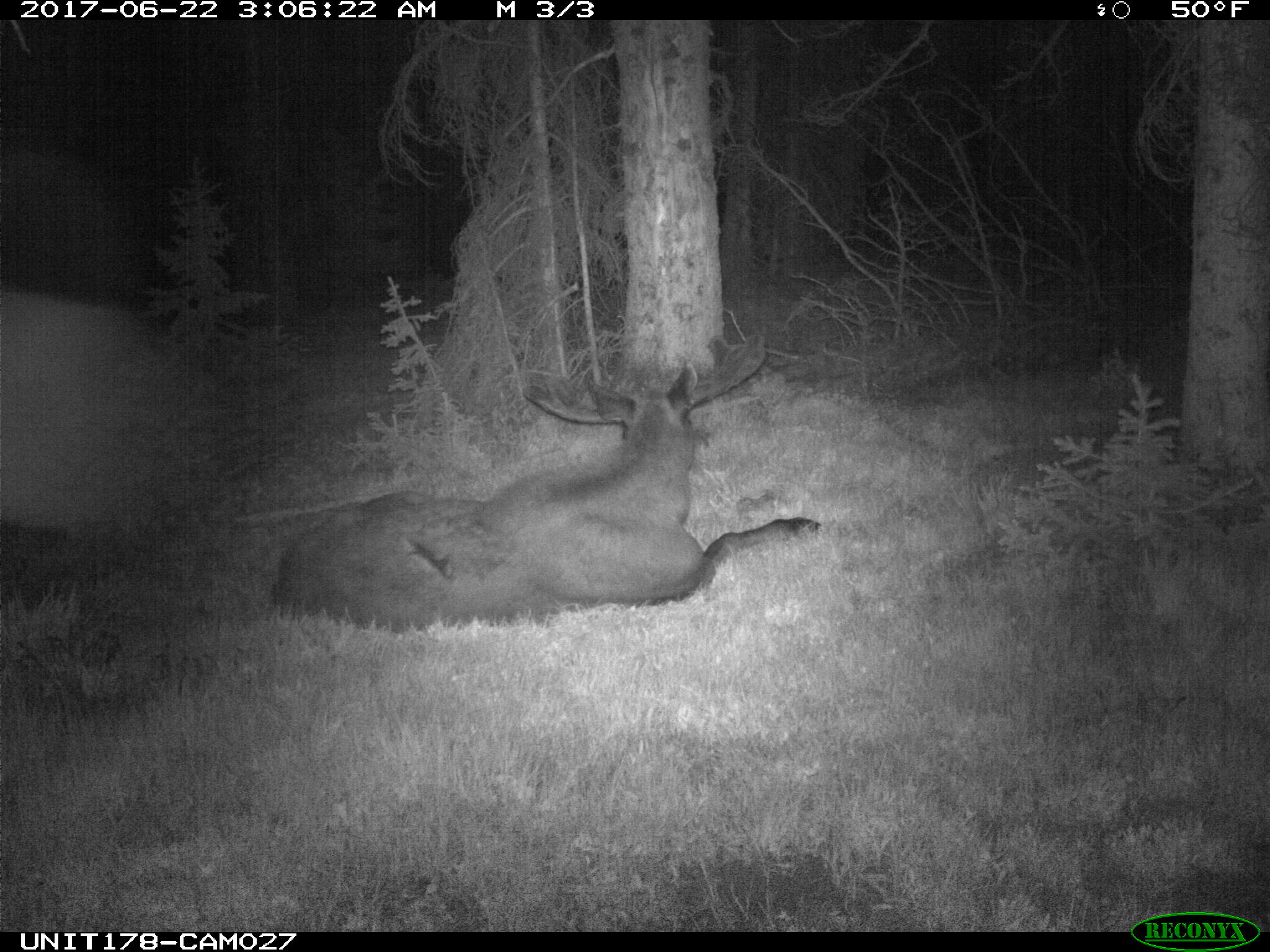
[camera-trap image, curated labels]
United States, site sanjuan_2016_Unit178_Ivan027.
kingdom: Animalia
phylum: Chordata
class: Mammalia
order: Artiodactyla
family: Cervidae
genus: Alces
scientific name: Alces alces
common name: moose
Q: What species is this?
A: Alces alces (moose).